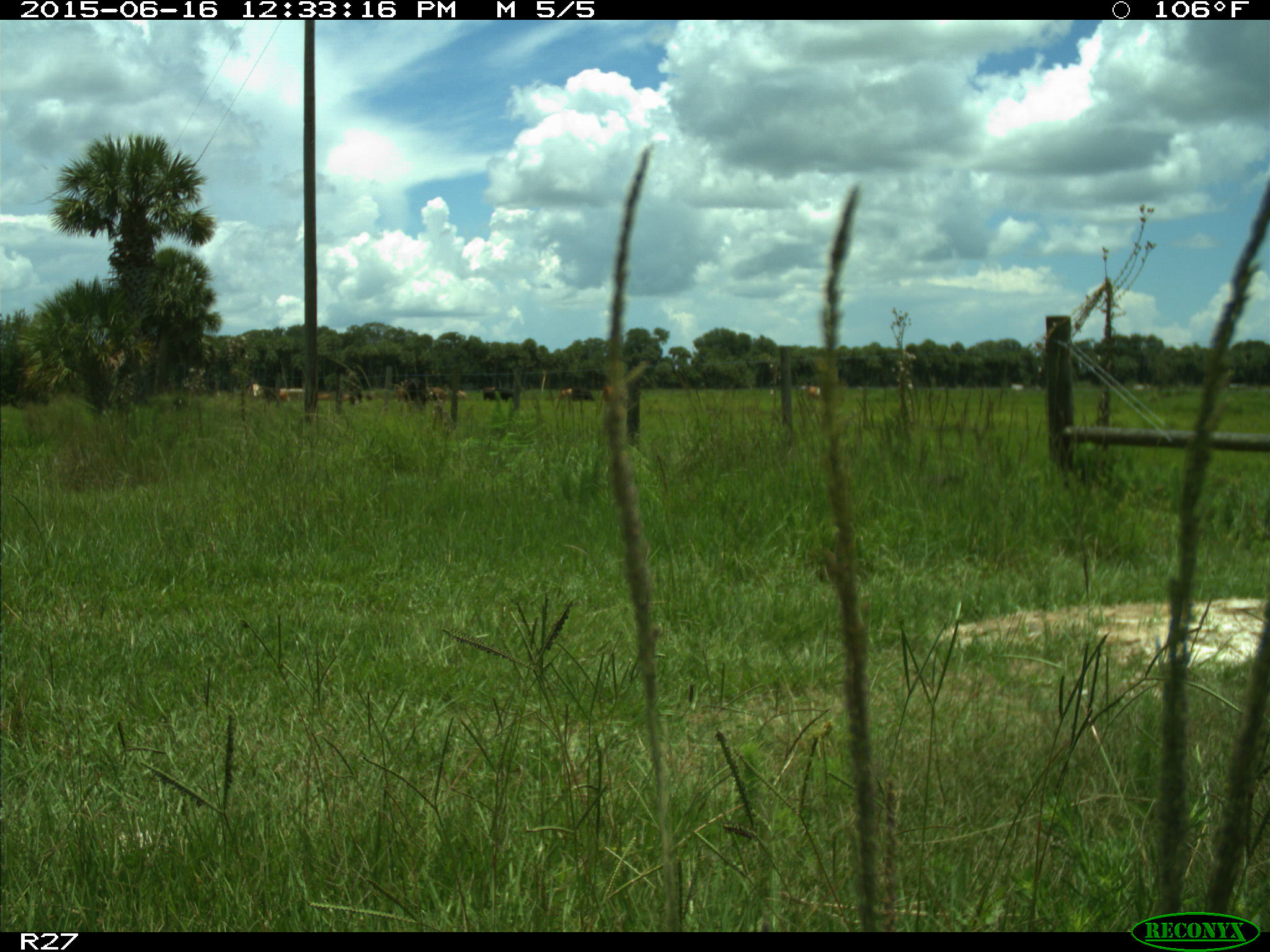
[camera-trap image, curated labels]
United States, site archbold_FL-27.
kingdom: Animalia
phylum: Chordata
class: Mammalia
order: Artiodactyla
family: Bovidae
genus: Bos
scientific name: Bos taurus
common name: domestic cow